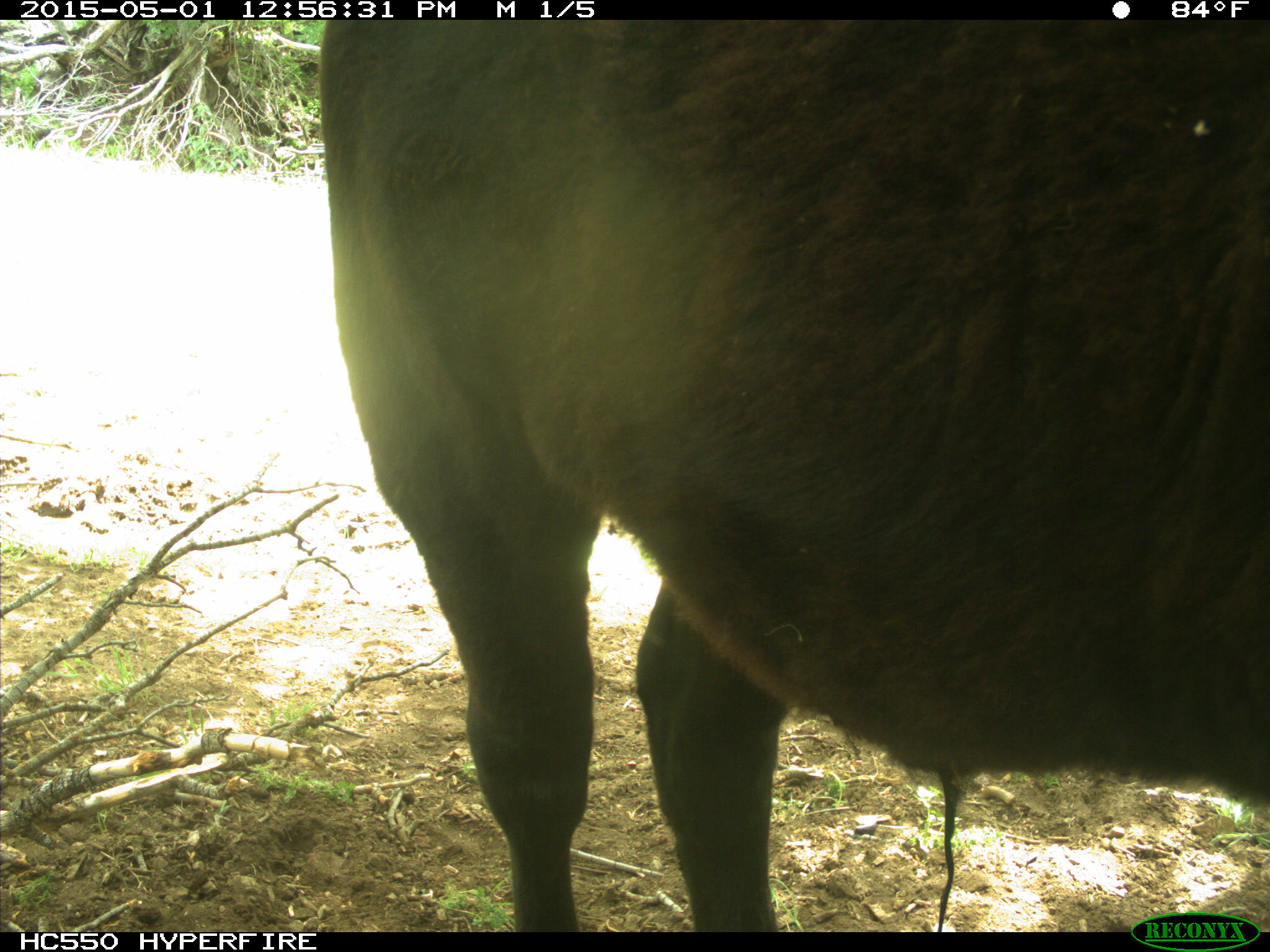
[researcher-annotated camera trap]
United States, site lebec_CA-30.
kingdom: Animalia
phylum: Chordata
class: Mammalia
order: Artiodactyla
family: Bovidae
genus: Bos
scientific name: Bos taurus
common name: domestic cow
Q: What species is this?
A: Bos taurus (domestic cow).